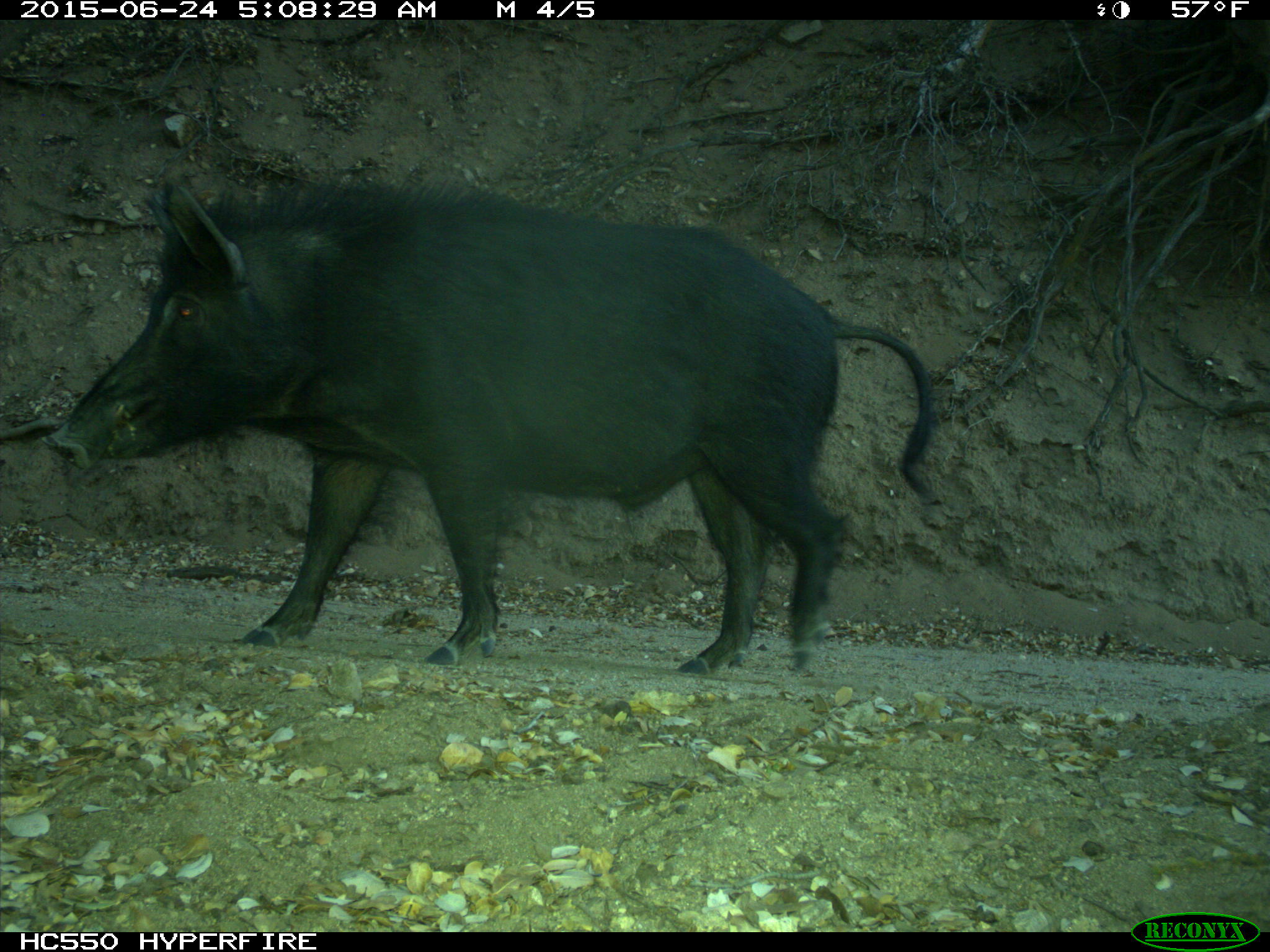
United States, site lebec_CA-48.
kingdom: Animalia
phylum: Chordata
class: Mammalia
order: Artiodactyla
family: Suidae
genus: Sus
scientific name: Sus scrofa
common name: wild boar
Sus scrofa (wild boar).